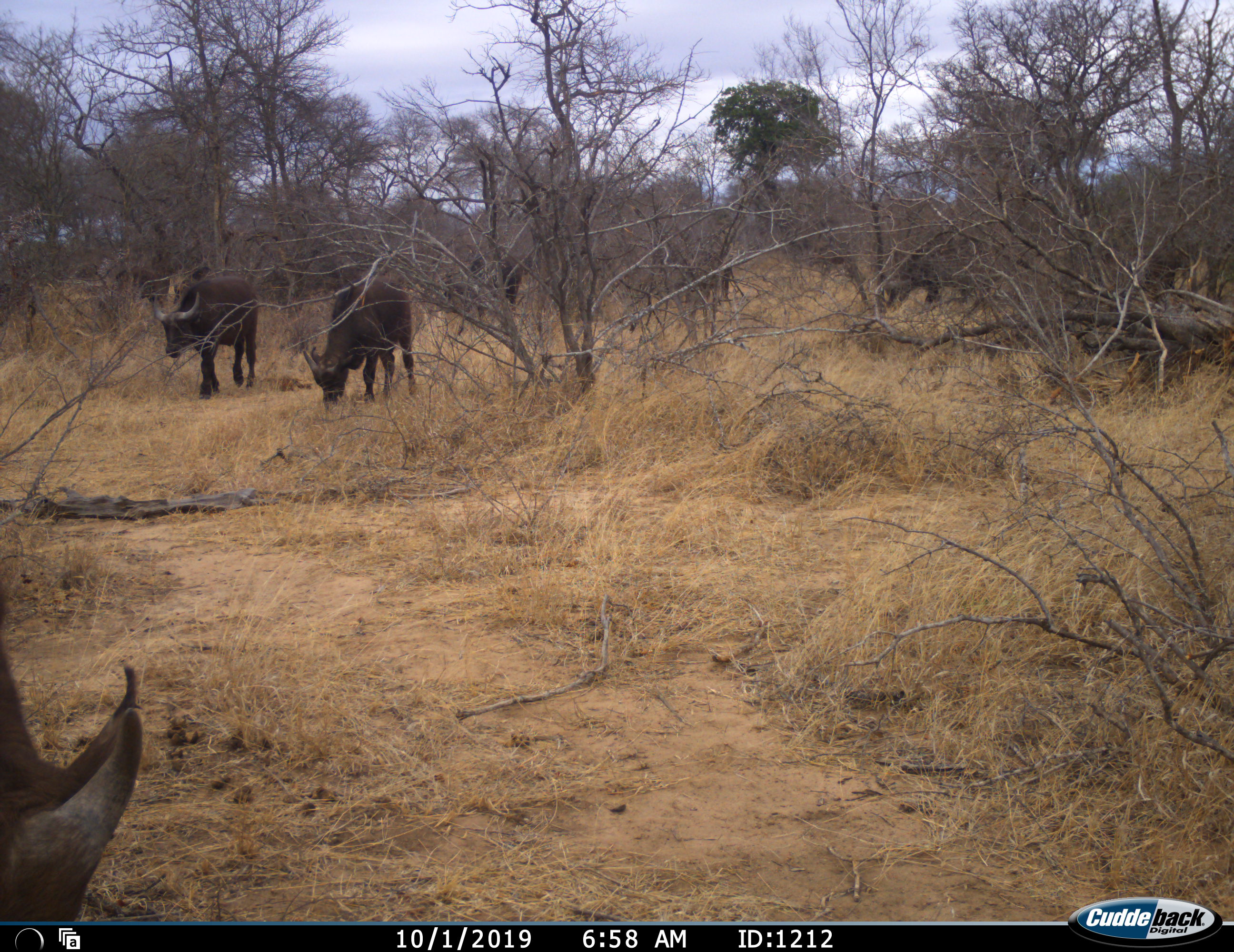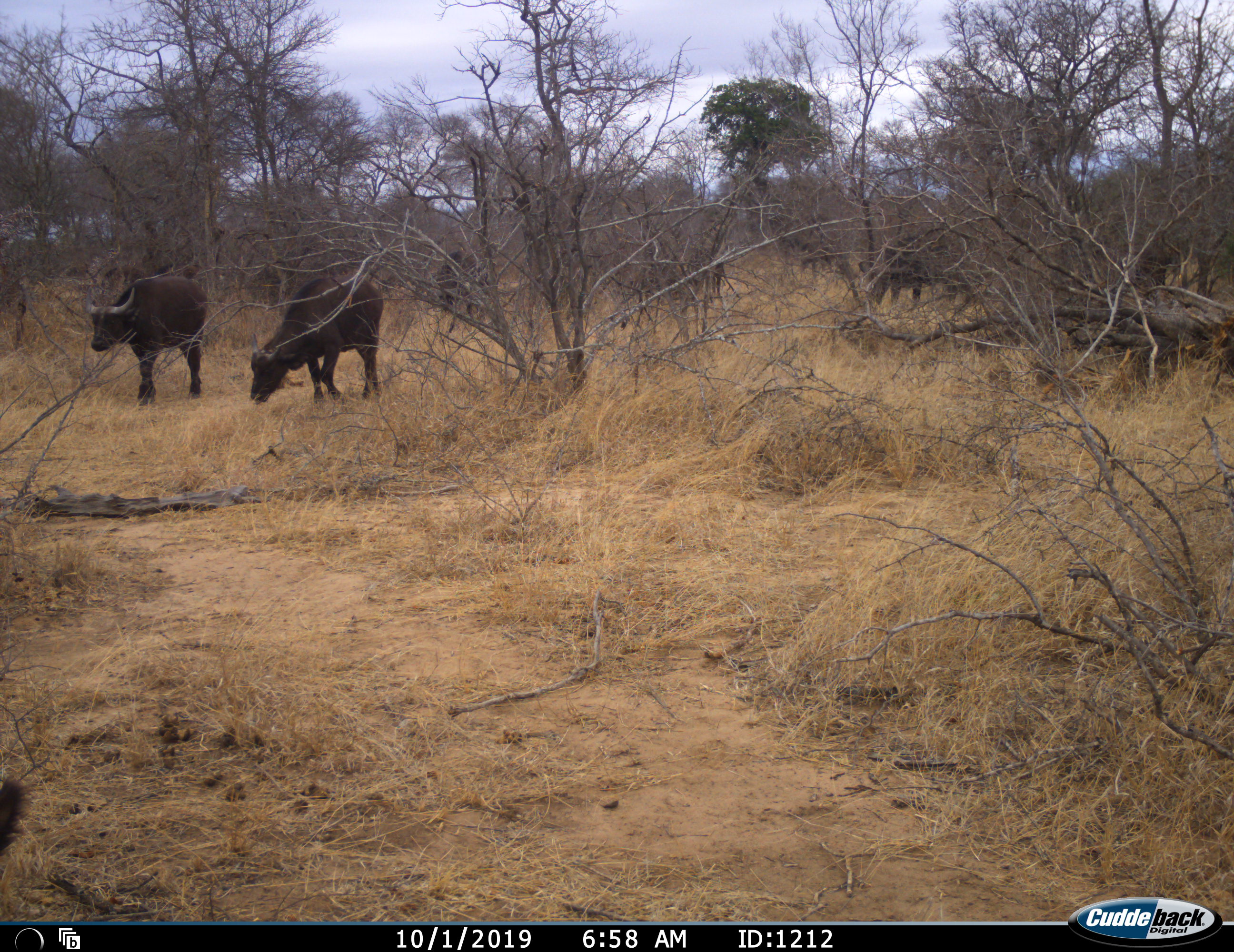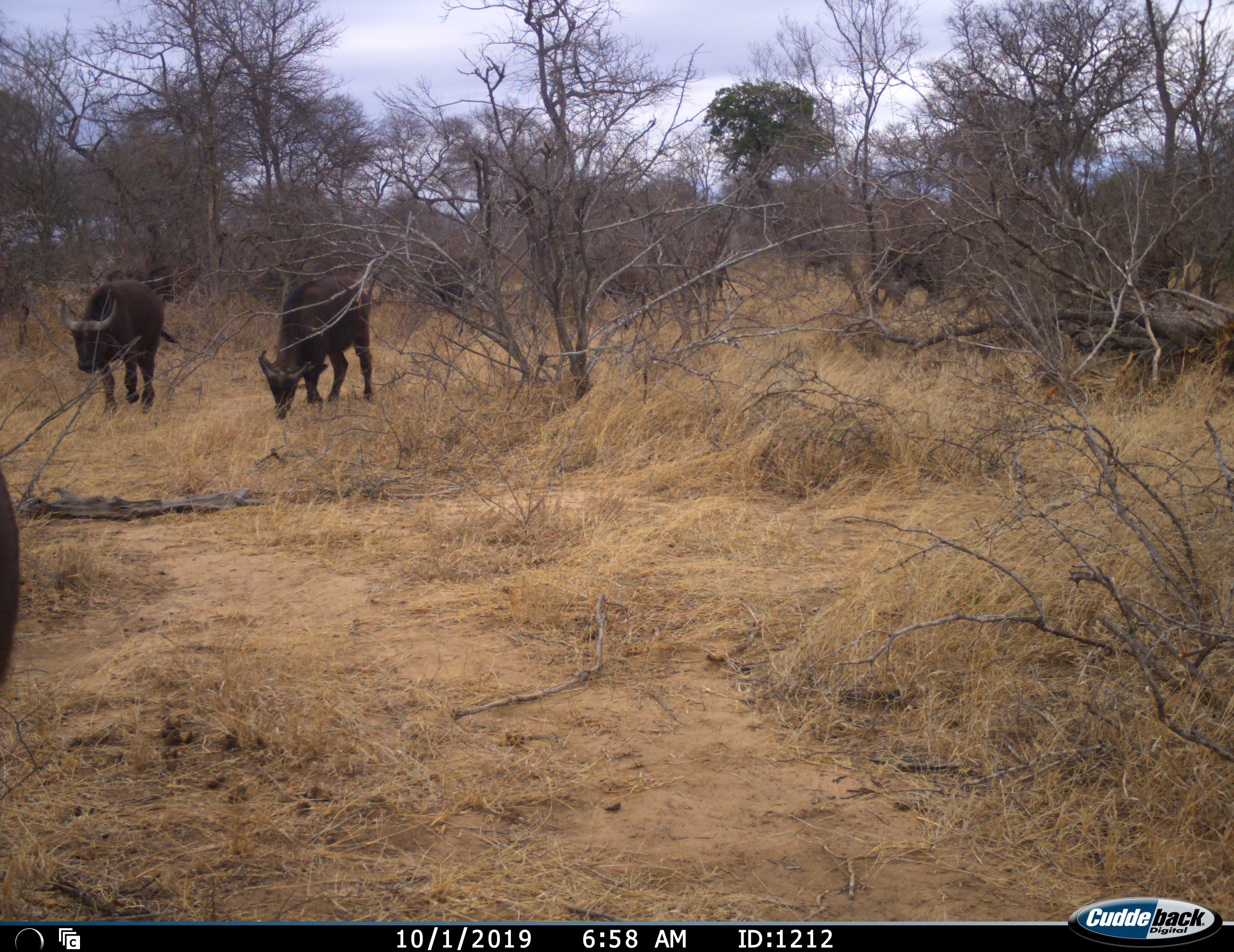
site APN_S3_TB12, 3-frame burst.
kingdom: Animalia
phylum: Chordata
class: Mammalia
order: Artiodactyla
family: Bovidae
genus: Syncerus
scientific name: Syncerus caffer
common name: african buffalo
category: buffalo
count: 4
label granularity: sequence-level